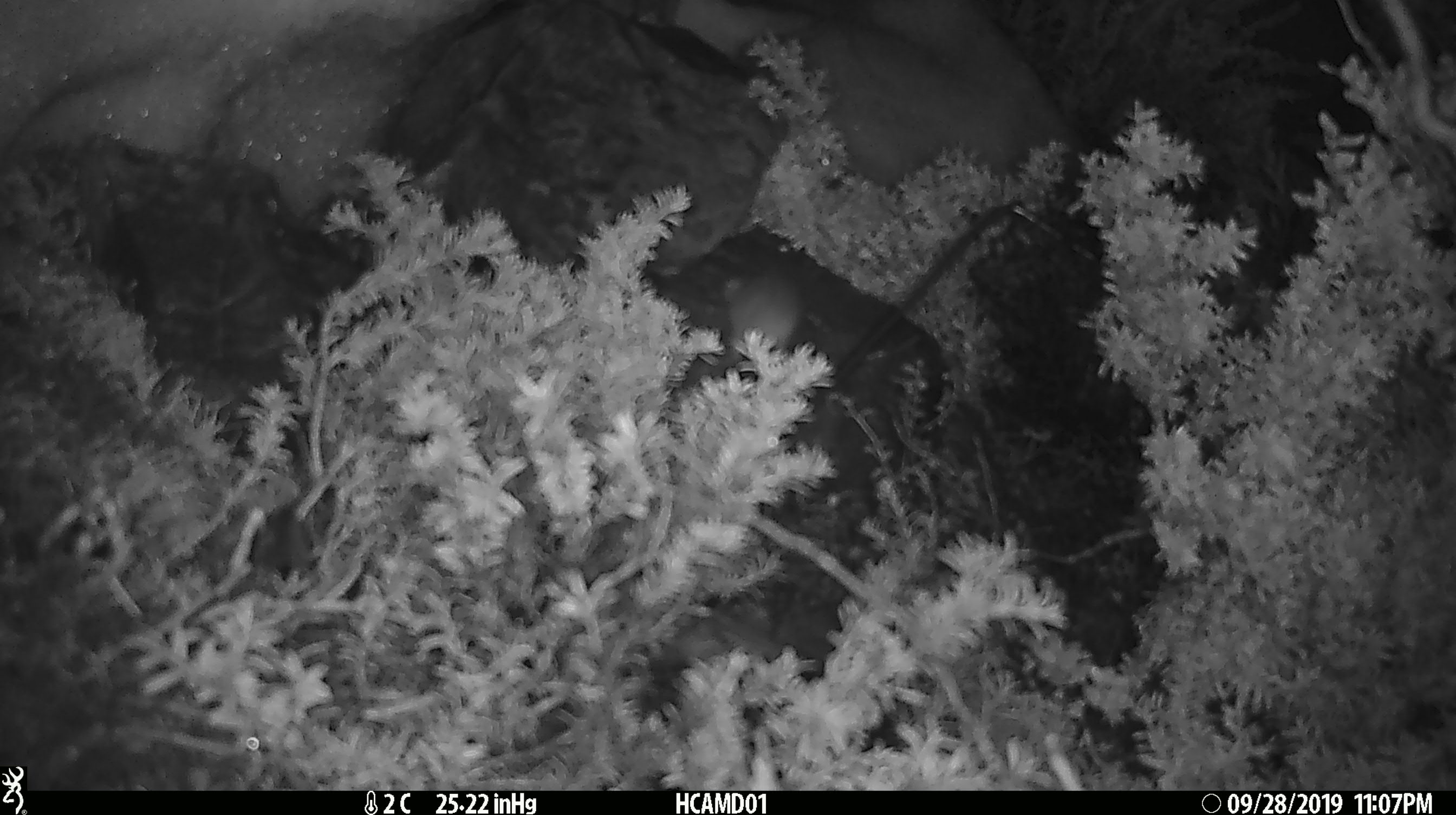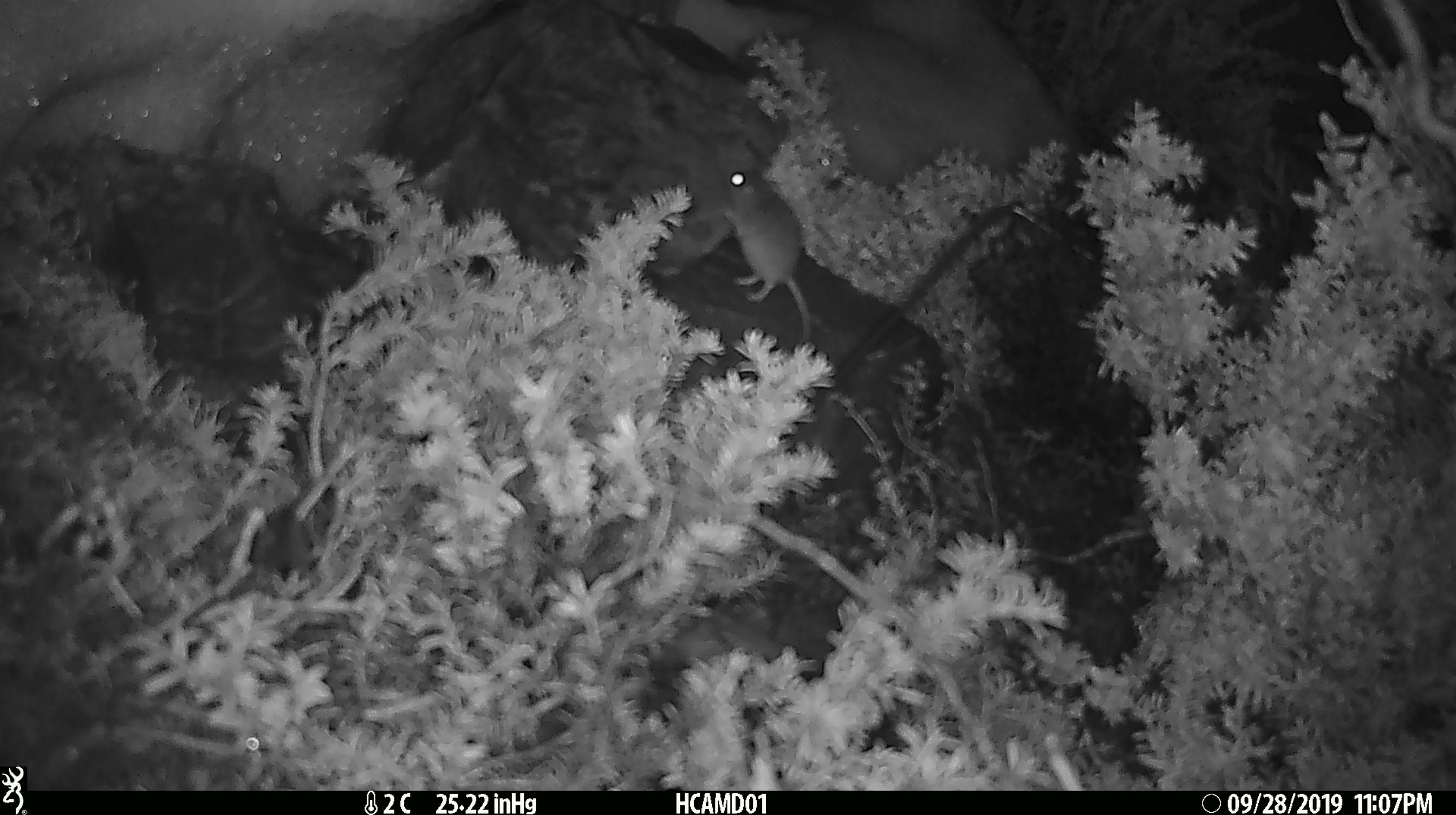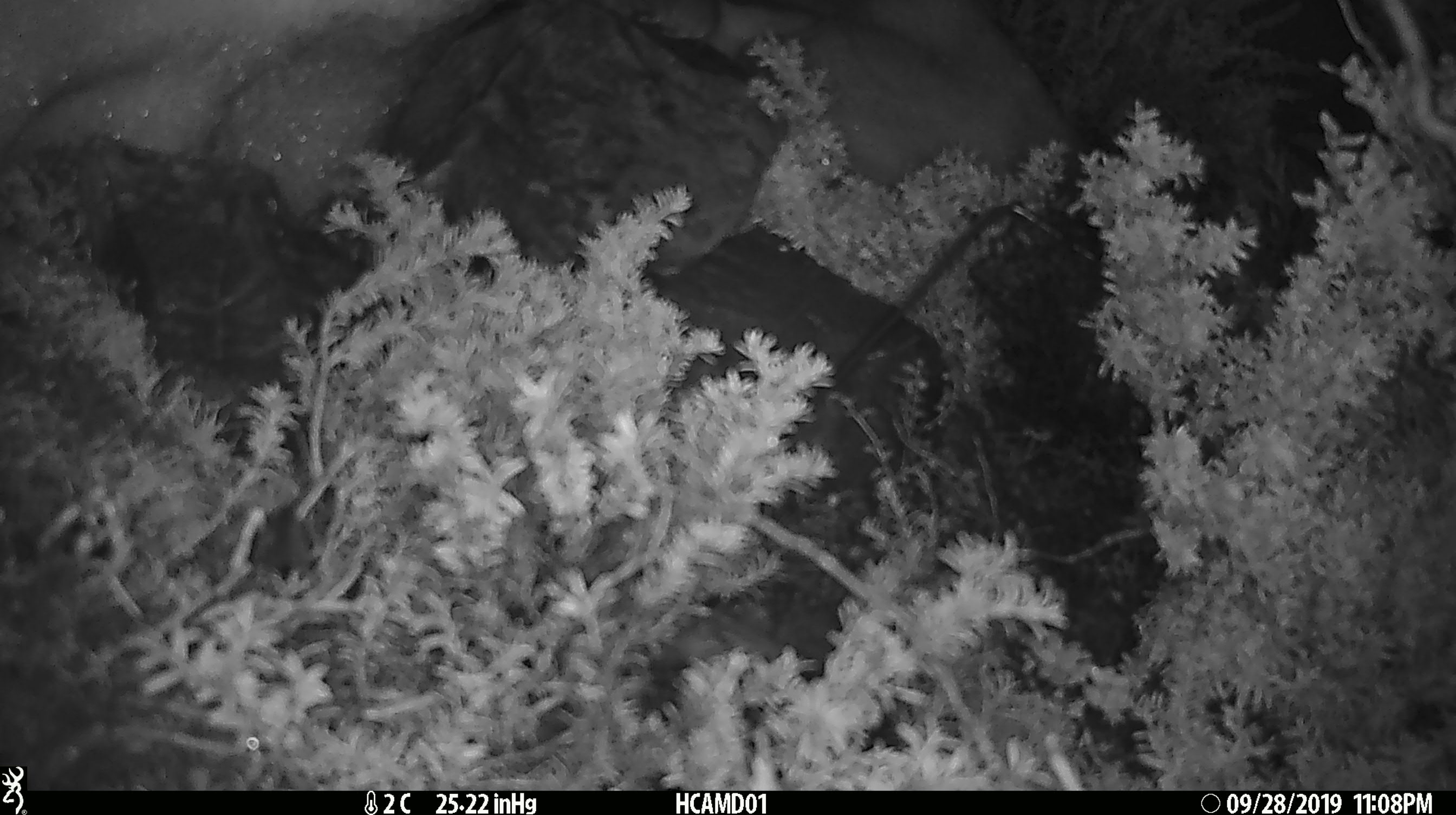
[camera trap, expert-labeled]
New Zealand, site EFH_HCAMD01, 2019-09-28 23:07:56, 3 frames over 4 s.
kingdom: Animalia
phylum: Chordata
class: Mammalia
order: Rodentia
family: Muridae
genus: Mus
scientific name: Mus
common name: mouse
Mouse (Mus).